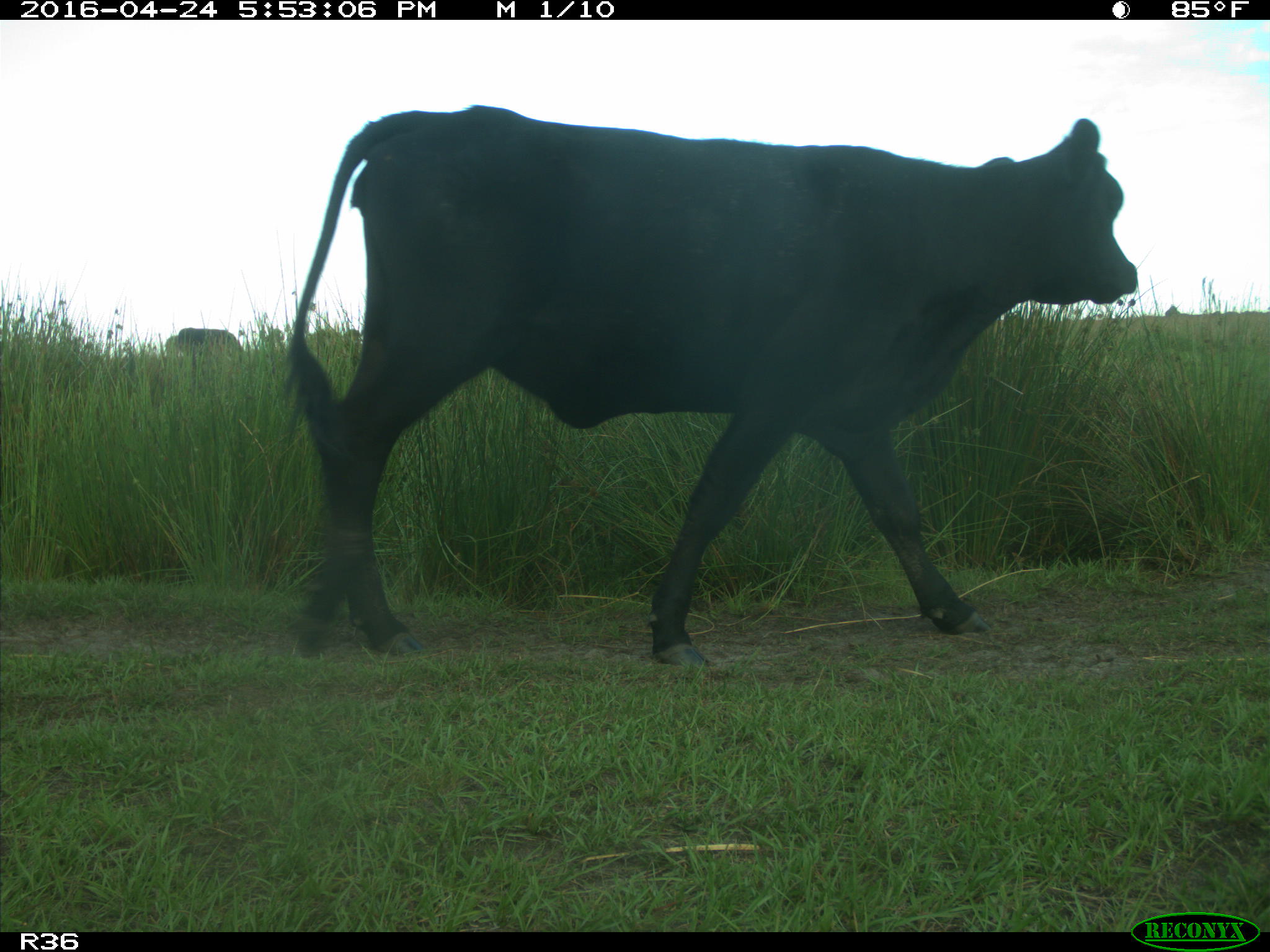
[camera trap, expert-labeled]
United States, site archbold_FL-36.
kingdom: Animalia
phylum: Chordata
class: Mammalia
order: Artiodactyla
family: Bovidae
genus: Bos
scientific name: Bos taurus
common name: domestic cow